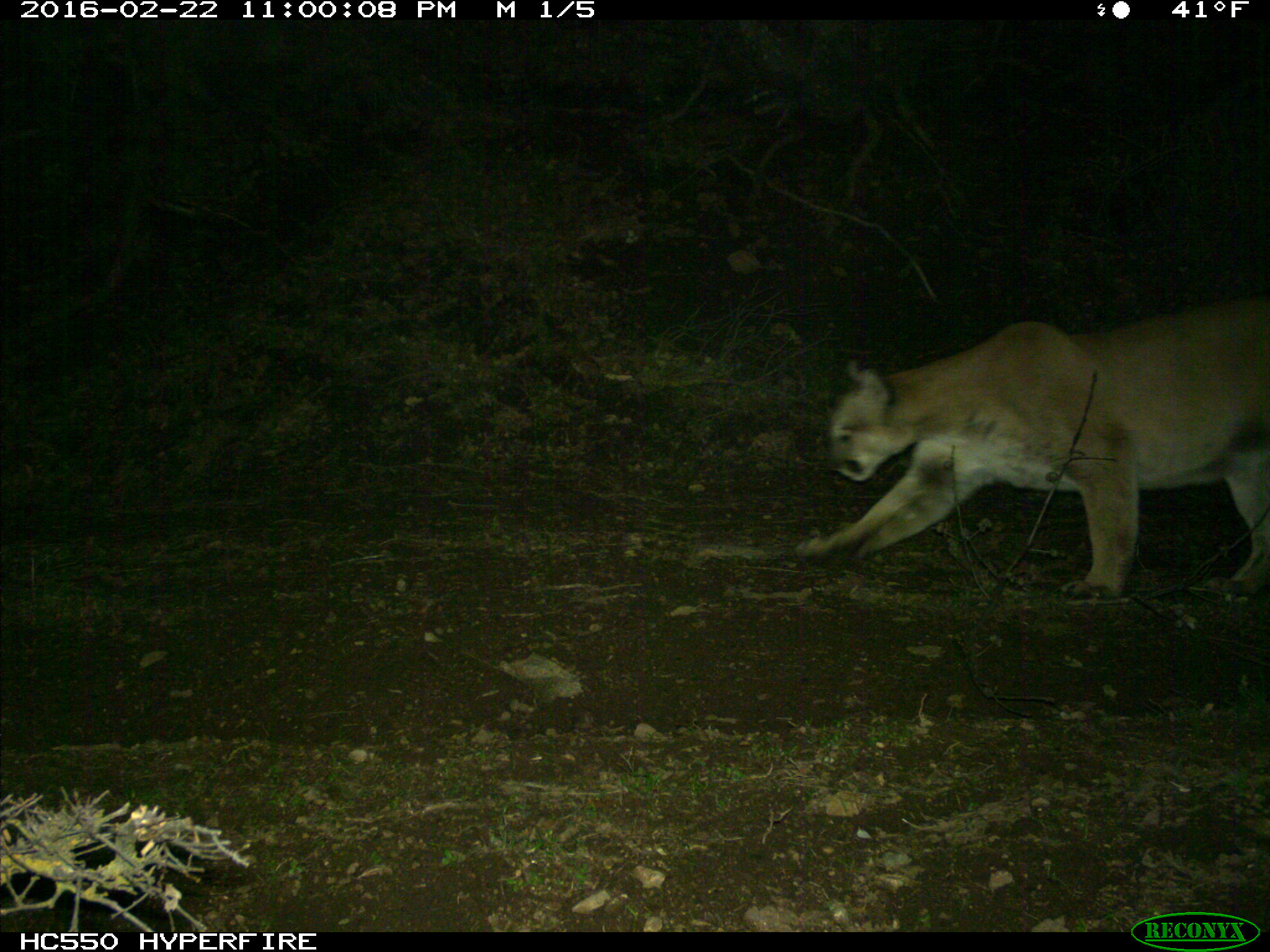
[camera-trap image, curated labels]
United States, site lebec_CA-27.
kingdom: Animalia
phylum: Chordata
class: Mammalia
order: Carnivora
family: Felidae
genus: Puma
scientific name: Puma concolor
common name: mountain lion